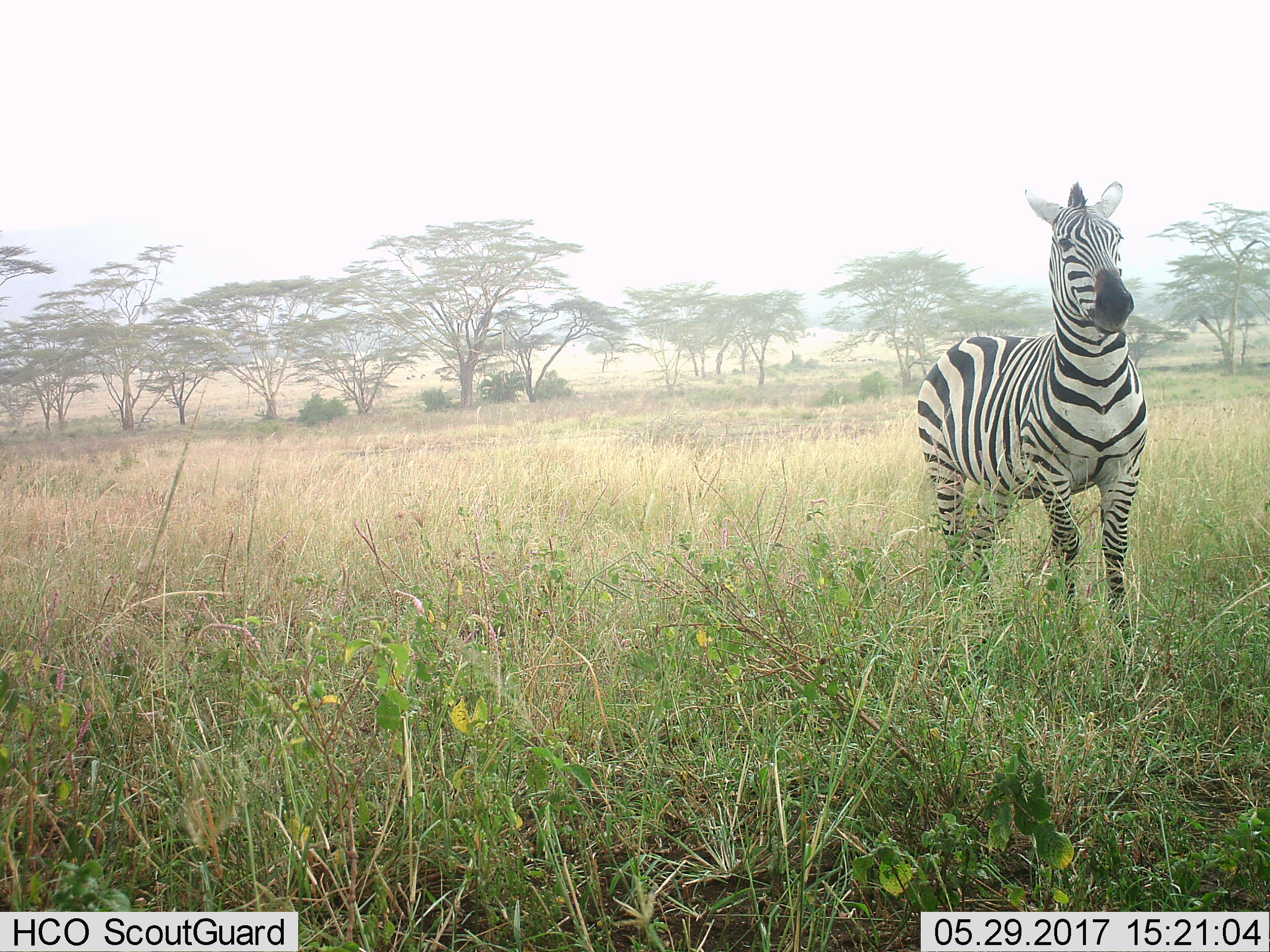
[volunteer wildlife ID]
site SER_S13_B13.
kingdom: Animalia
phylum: Chordata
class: Mammalia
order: Perissodactyla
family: Equidae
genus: Equus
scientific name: Equus quagga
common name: plains zebra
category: zebraplains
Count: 1.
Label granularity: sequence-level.